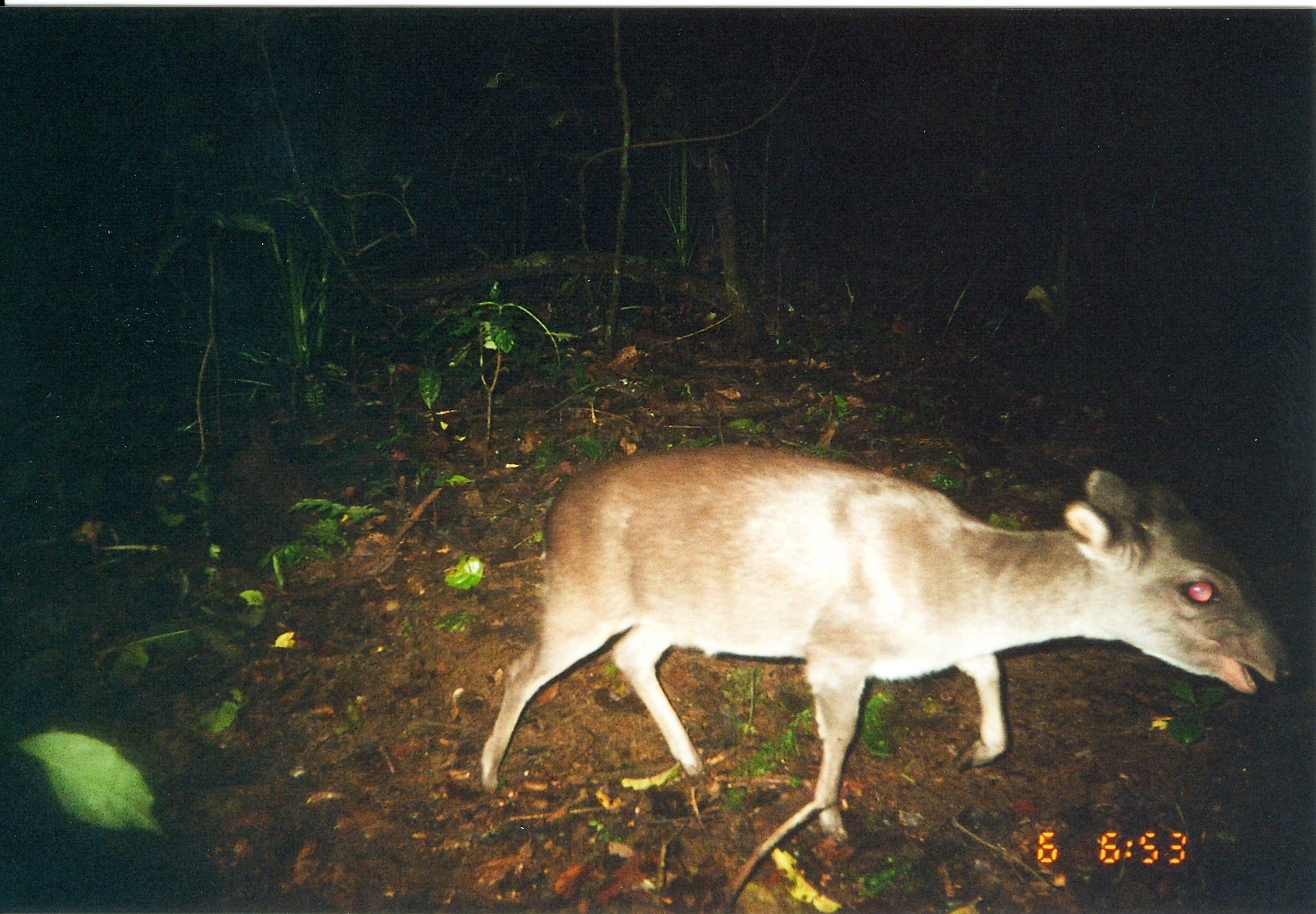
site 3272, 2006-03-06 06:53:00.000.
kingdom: Animalia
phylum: Chordata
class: Mammalia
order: Artiodactyla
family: Bovidae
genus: Philantomba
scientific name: Philantomba monticola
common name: blue duiker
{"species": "Philantomba monticola (blue duiker)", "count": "1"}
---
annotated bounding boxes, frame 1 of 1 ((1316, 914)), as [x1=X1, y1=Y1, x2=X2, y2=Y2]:
philantomba monticola: [x1=472, y1=439, x2=1294, y2=848]